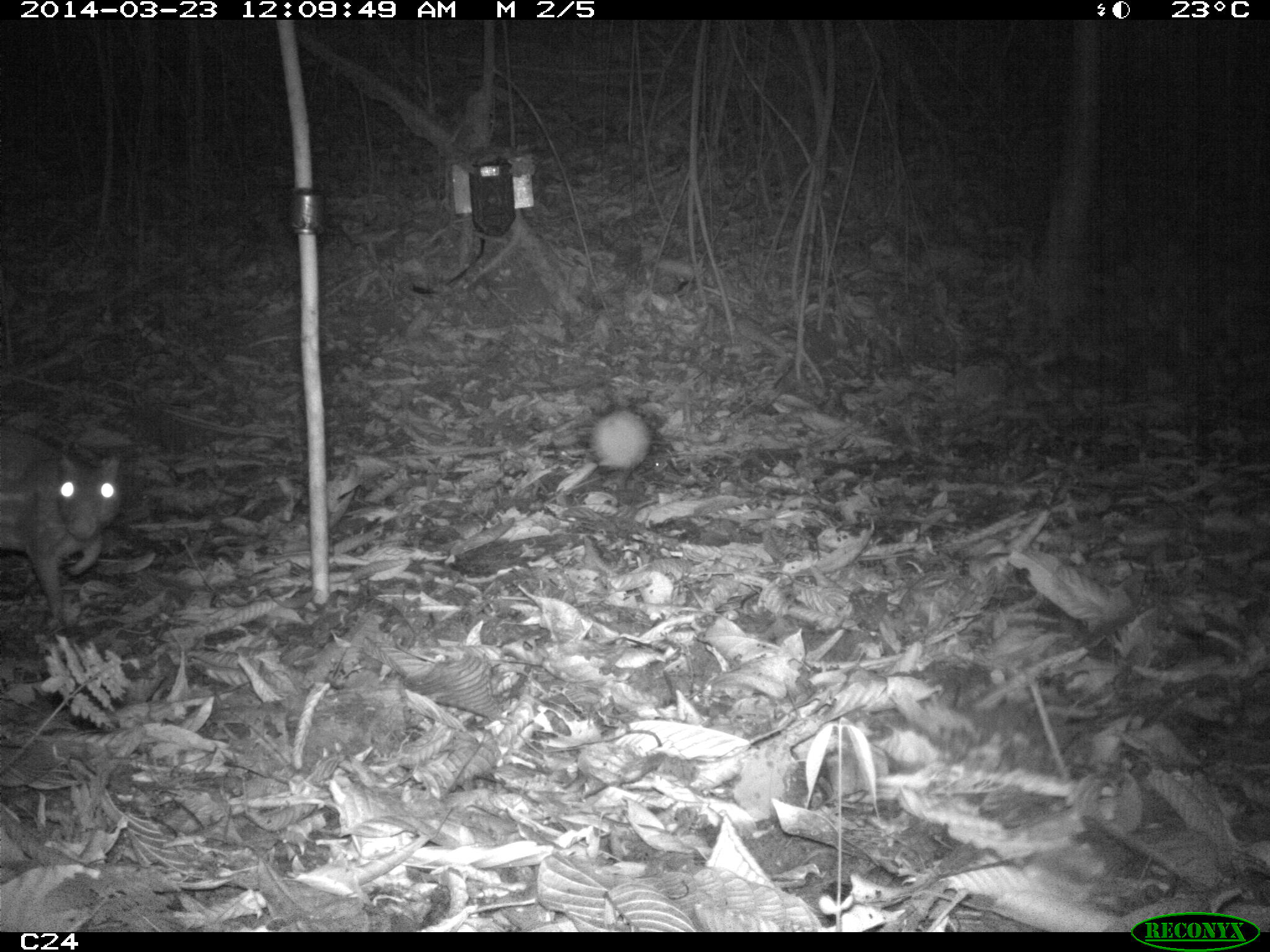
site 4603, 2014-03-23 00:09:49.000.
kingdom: Animalia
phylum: Chordata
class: Mammalia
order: Rodentia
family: Cuniculidae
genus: Cuniculus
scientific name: Cuniculus paca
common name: spotted paca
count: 2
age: adult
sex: female